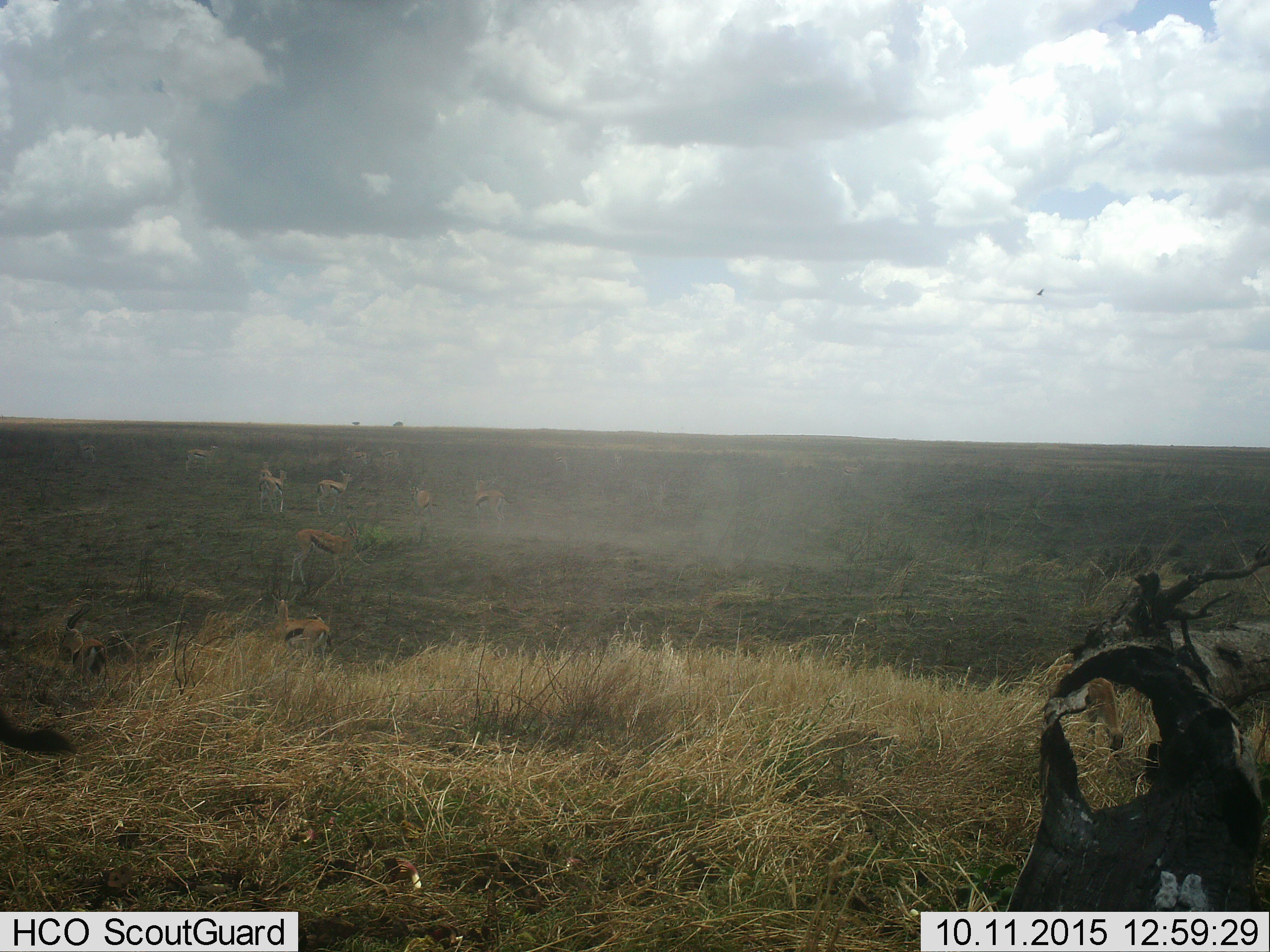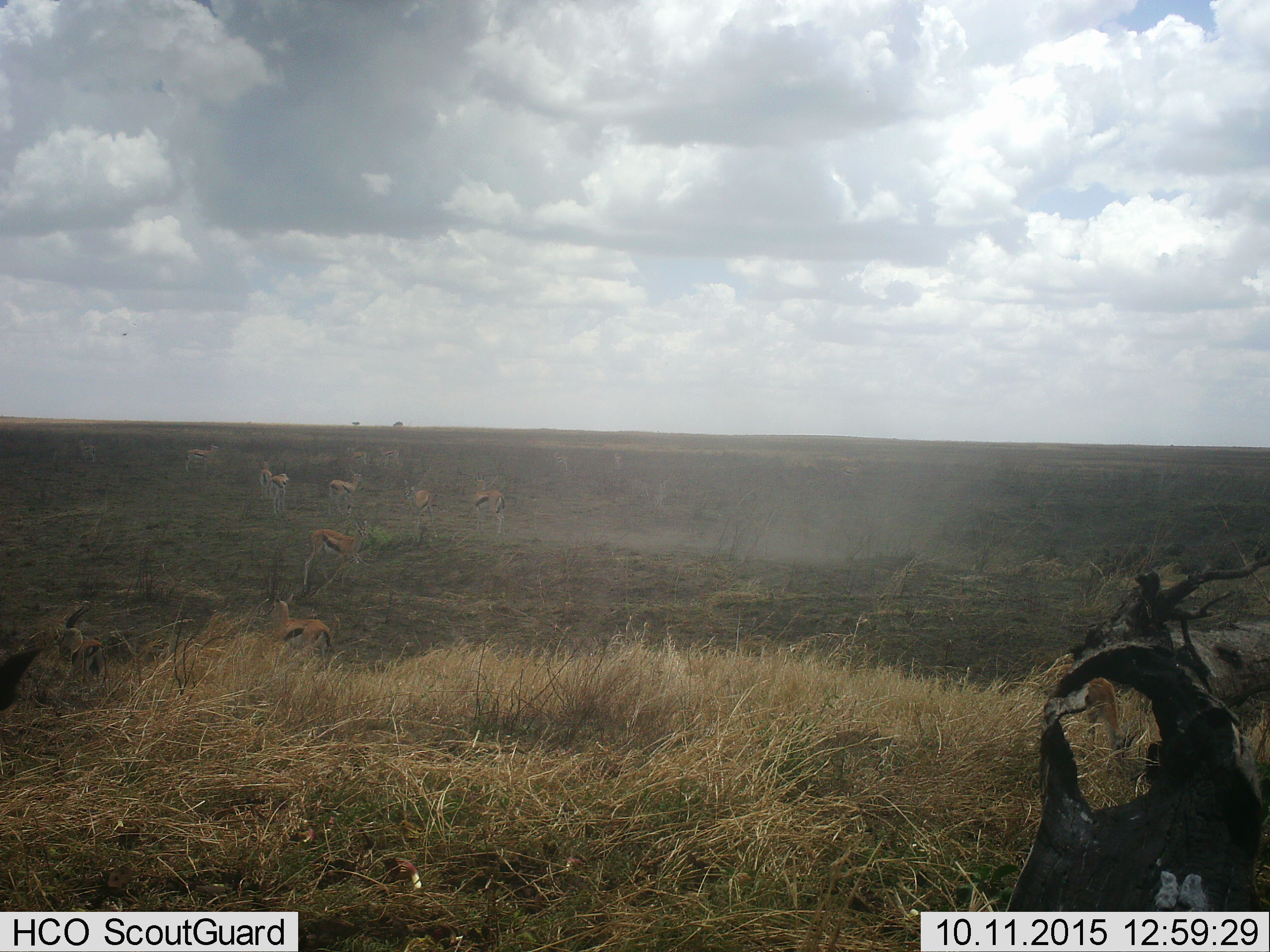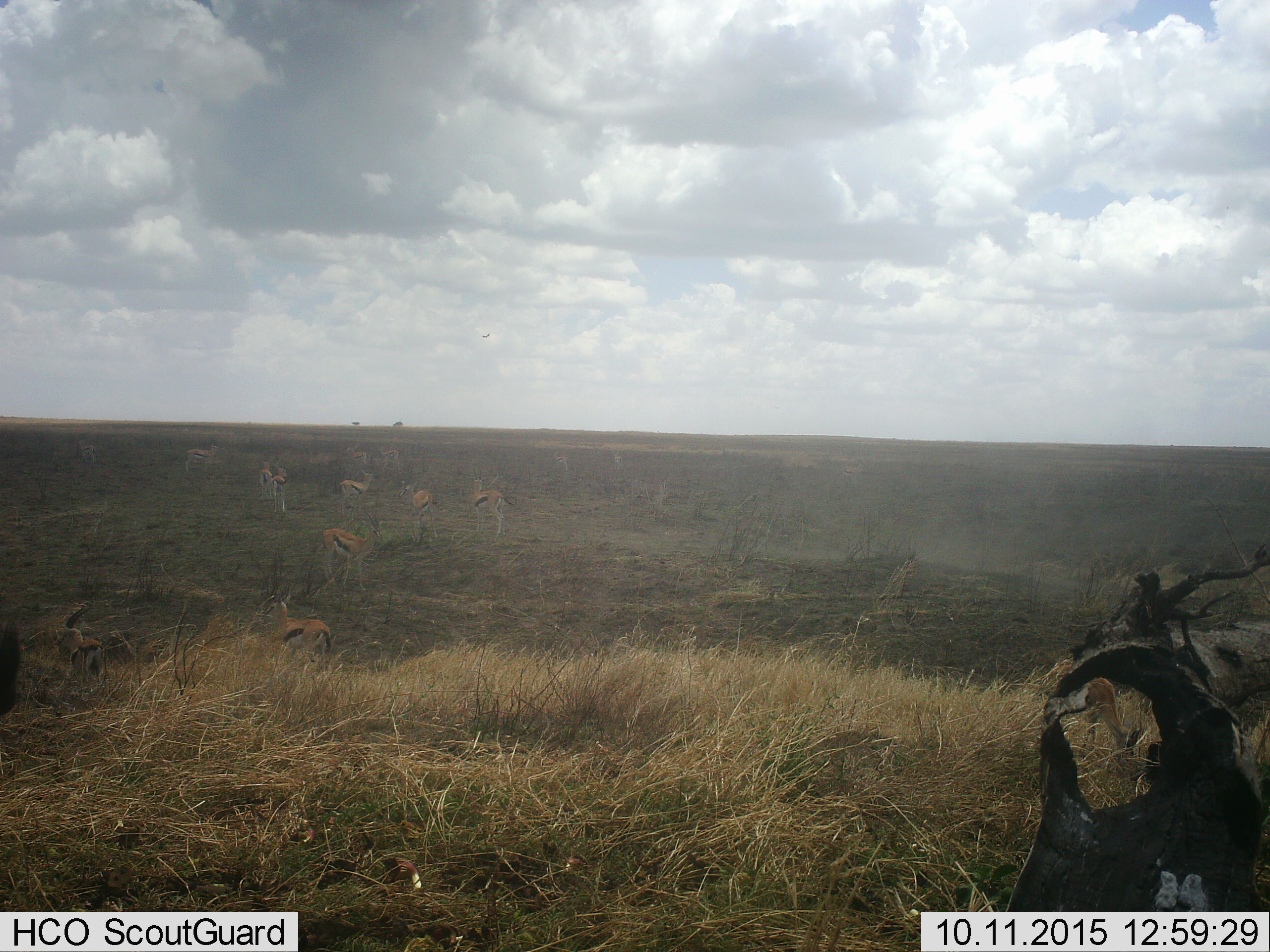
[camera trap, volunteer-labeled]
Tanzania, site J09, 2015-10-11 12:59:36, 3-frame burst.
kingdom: Animalia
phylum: Chordata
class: Mammalia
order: Artiodactyla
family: Bovidae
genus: Eudorcas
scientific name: Eudorcas thomsonii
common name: thomson's gazelle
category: gazellethomsons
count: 10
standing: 88%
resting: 0%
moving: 25%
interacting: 0%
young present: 0%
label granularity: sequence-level